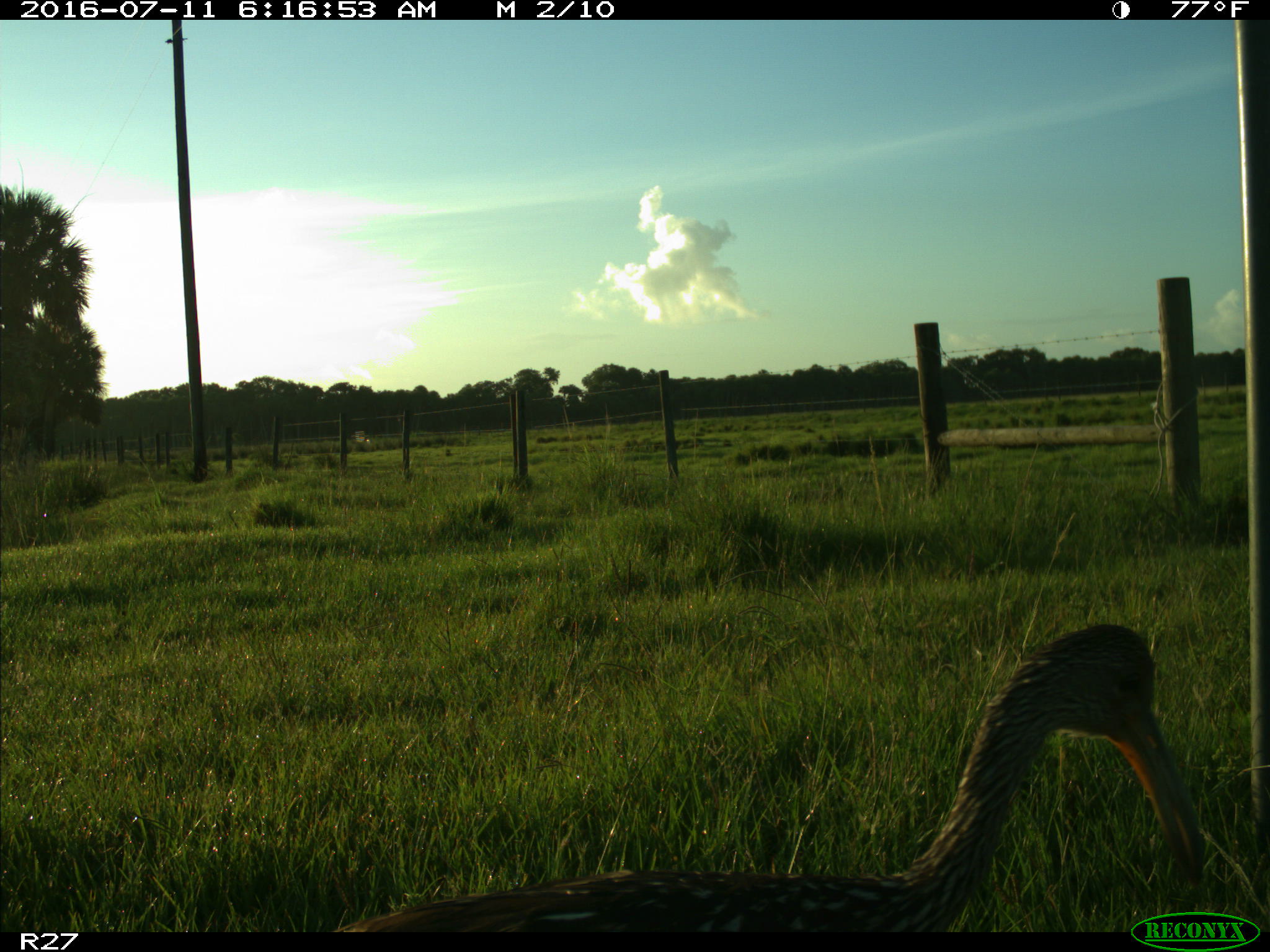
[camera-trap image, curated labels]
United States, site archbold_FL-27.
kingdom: Animalia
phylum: Chordata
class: Aves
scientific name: Aves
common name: birds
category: unidentified bird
Unidentified bird (birds) (Aves).